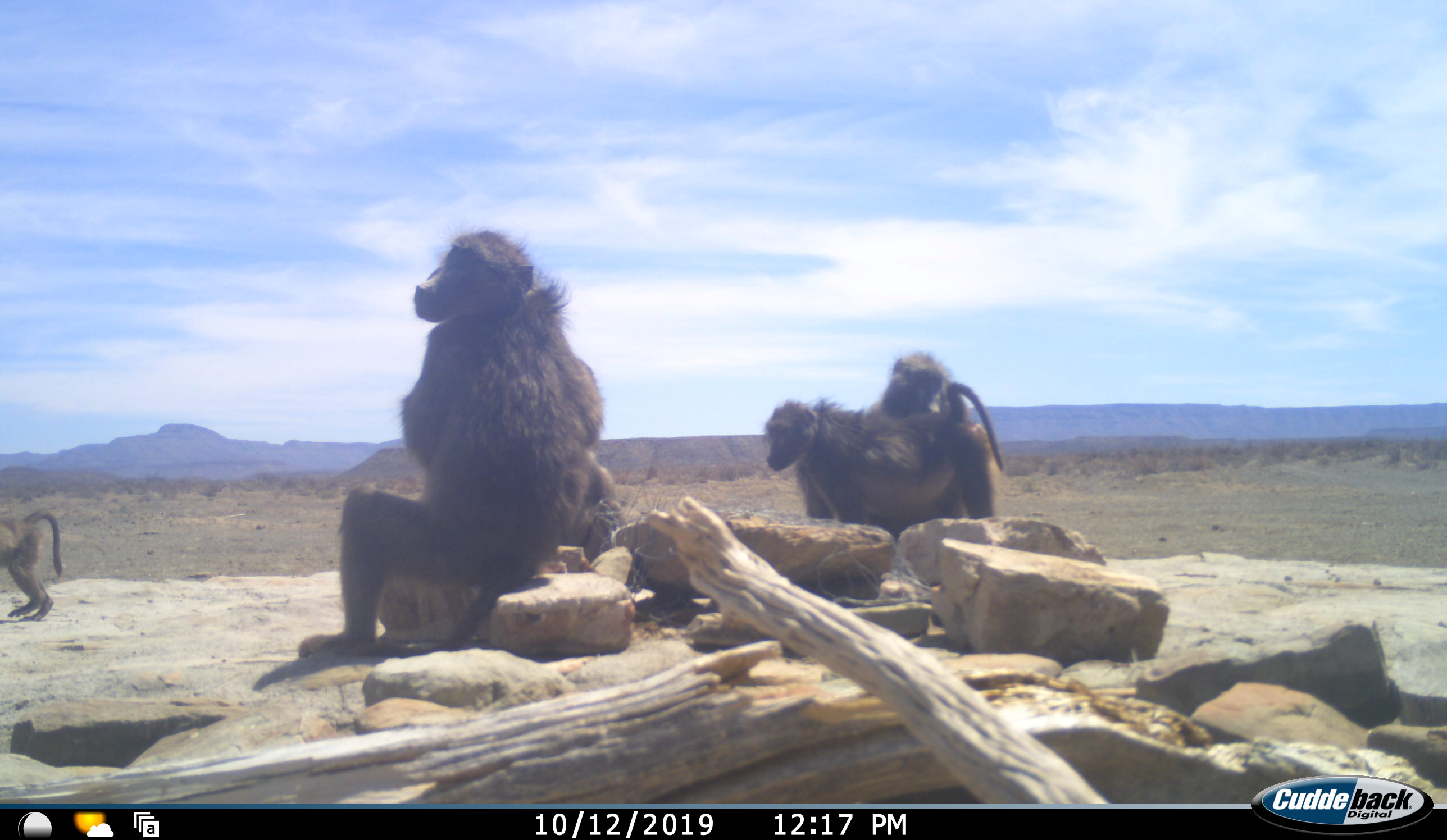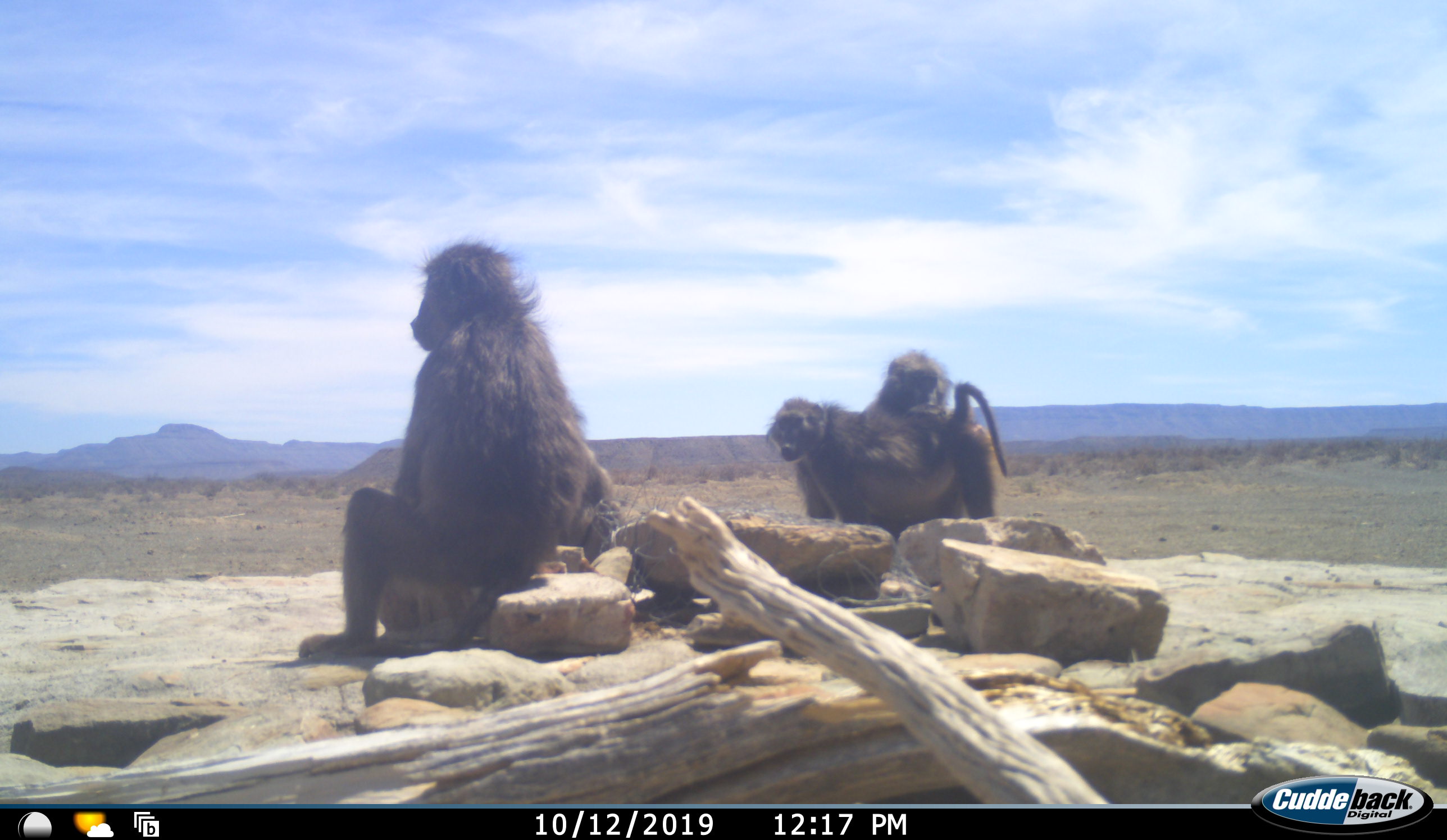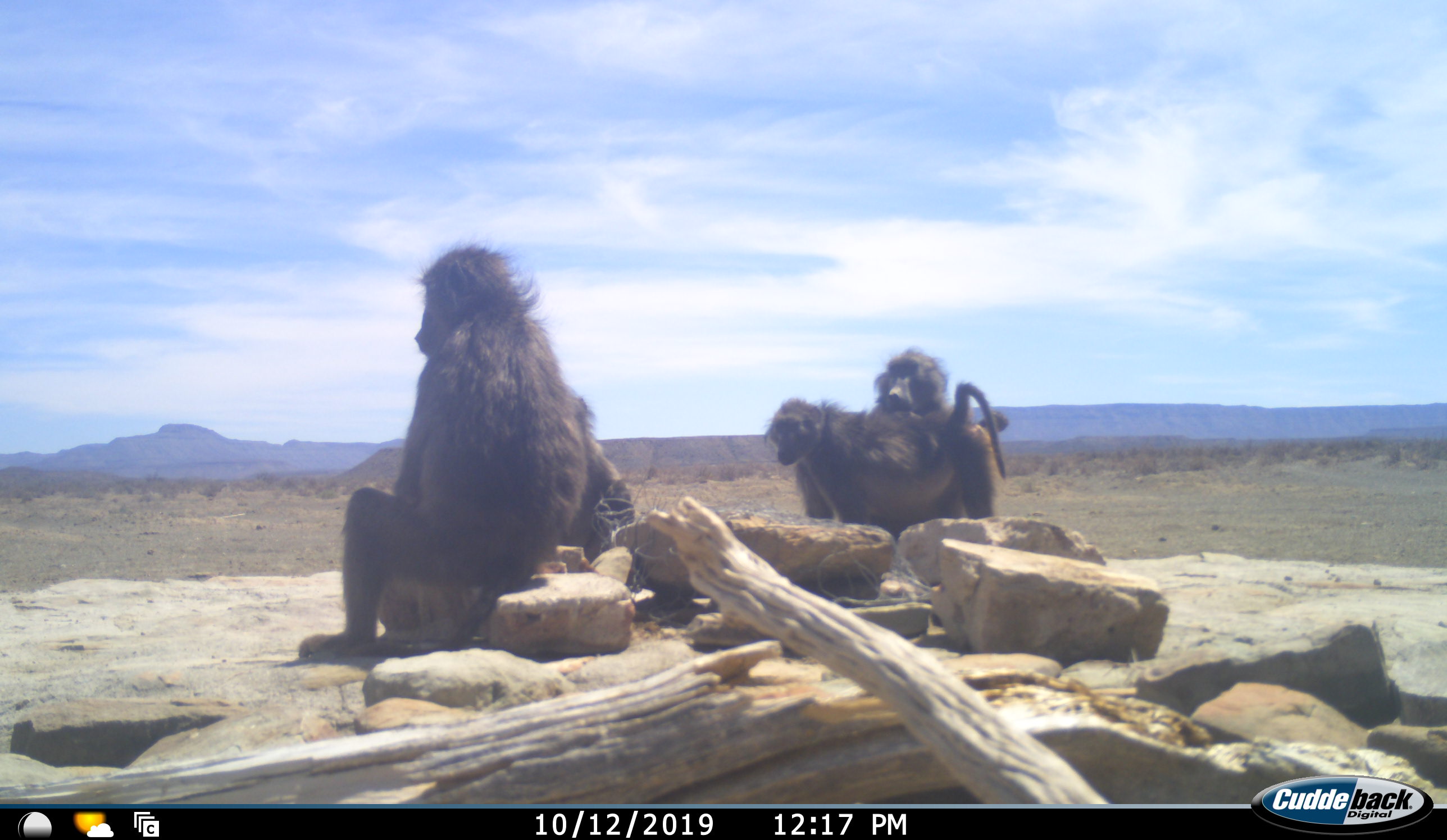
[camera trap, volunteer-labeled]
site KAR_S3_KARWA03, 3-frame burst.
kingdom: Animalia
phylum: Chordata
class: Mammalia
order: Primates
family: Cercopithecidae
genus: Papio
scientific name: Papio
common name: baboon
Baboon (Papio), count 5. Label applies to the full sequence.